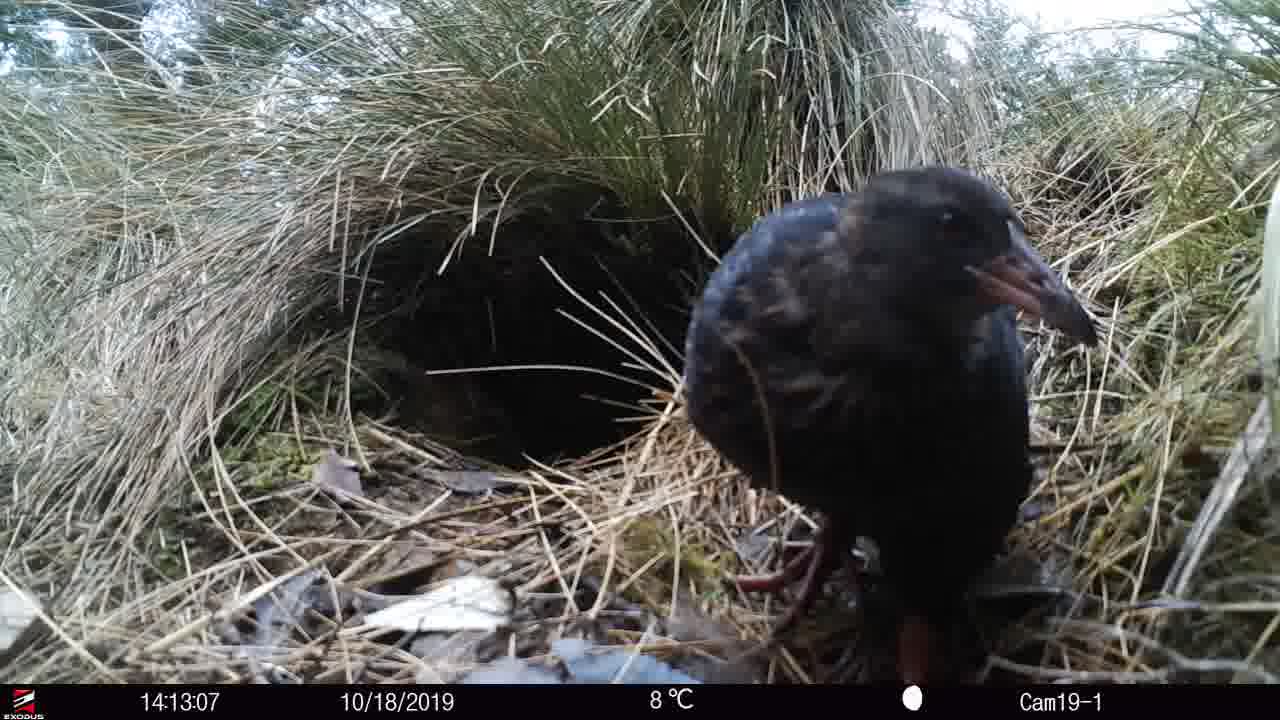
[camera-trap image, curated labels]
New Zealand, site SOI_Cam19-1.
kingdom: Animalia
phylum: Chordata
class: Aves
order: Gruiformes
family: Rallidae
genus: Gallirallus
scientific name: Gallirallus australis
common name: weka